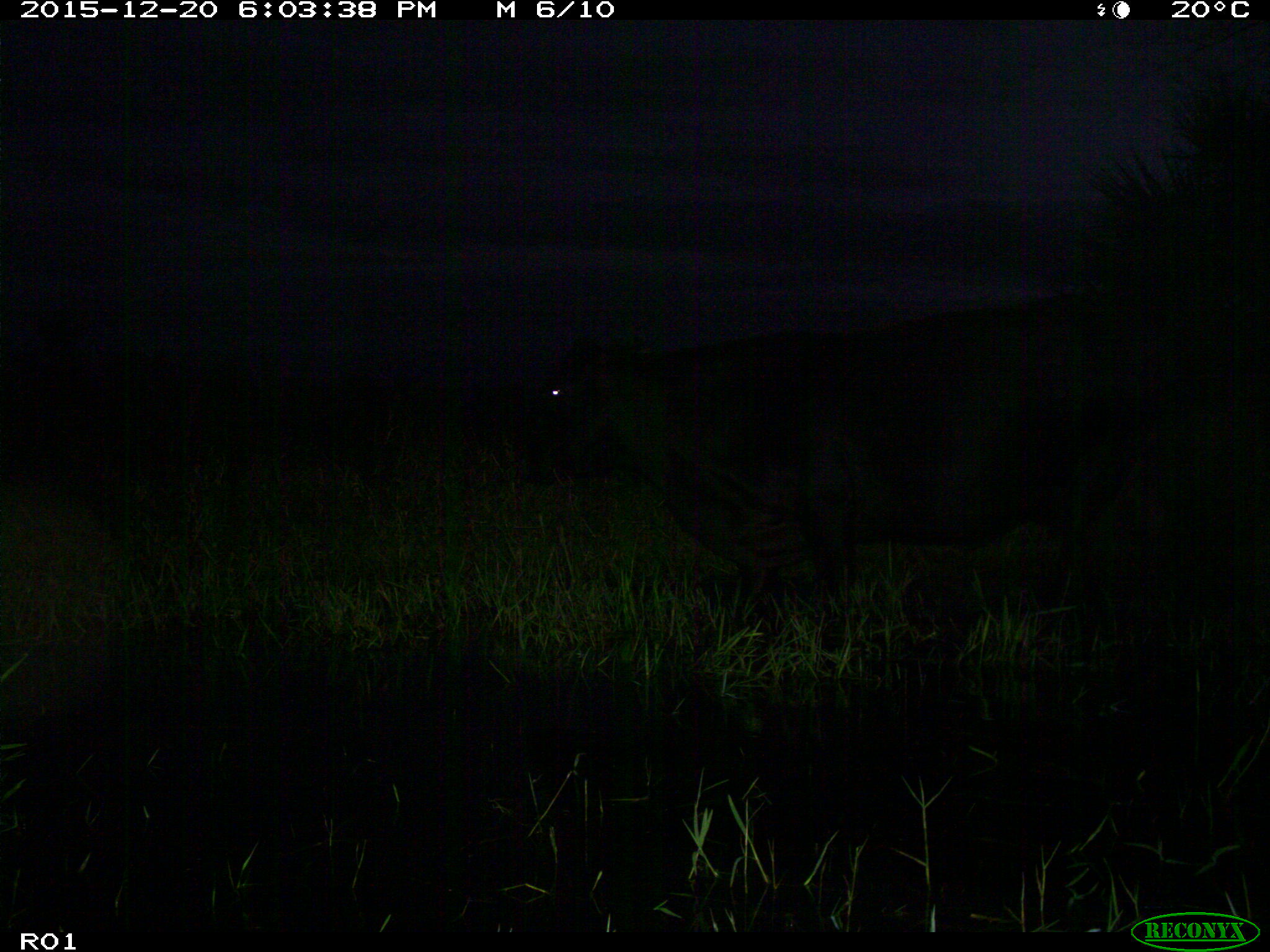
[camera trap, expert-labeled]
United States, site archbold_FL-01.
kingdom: Animalia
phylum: Chordata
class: Mammalia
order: Artiodactyla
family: Bovidae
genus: Bos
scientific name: Bos taurus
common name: domestic cow